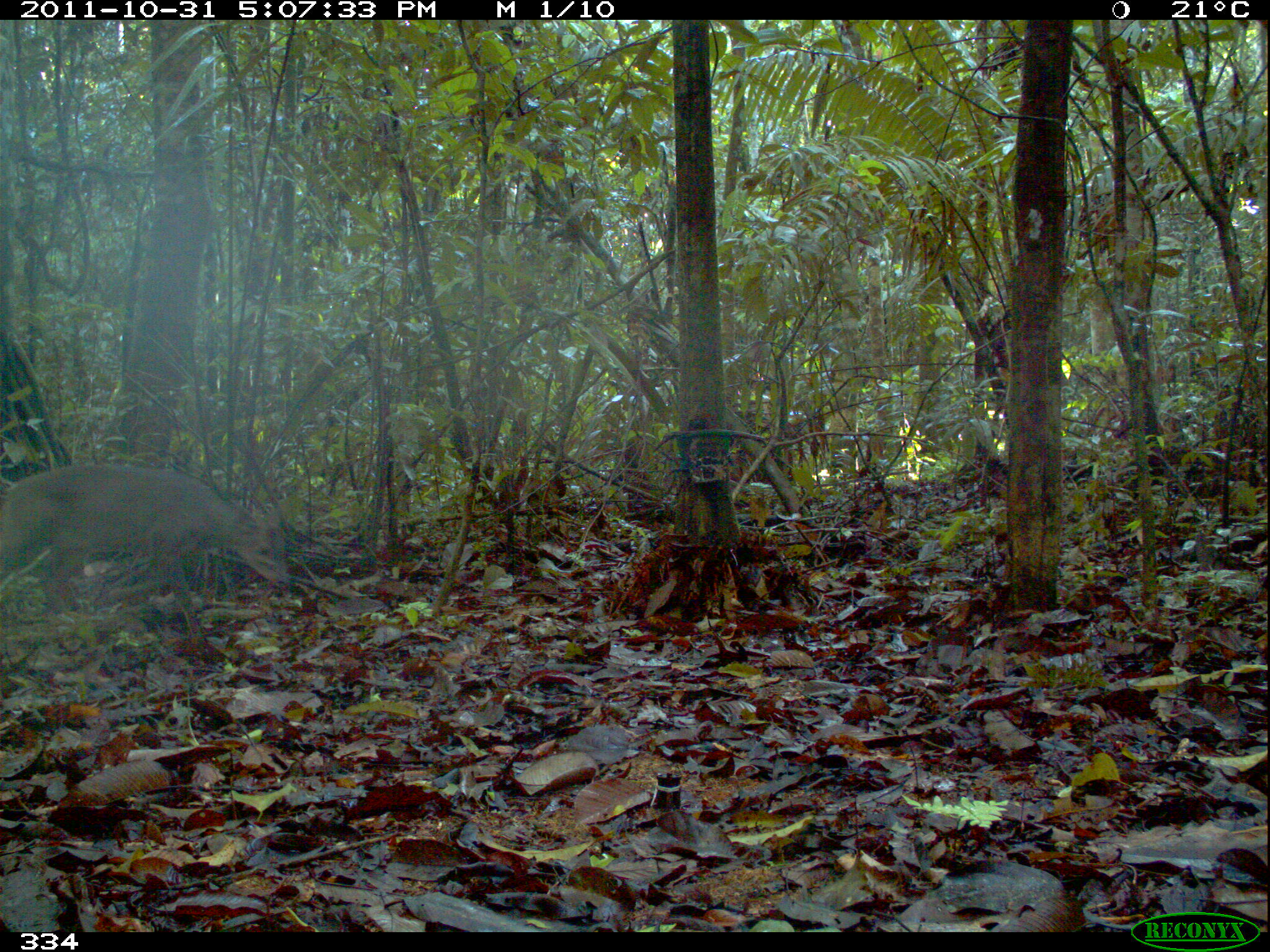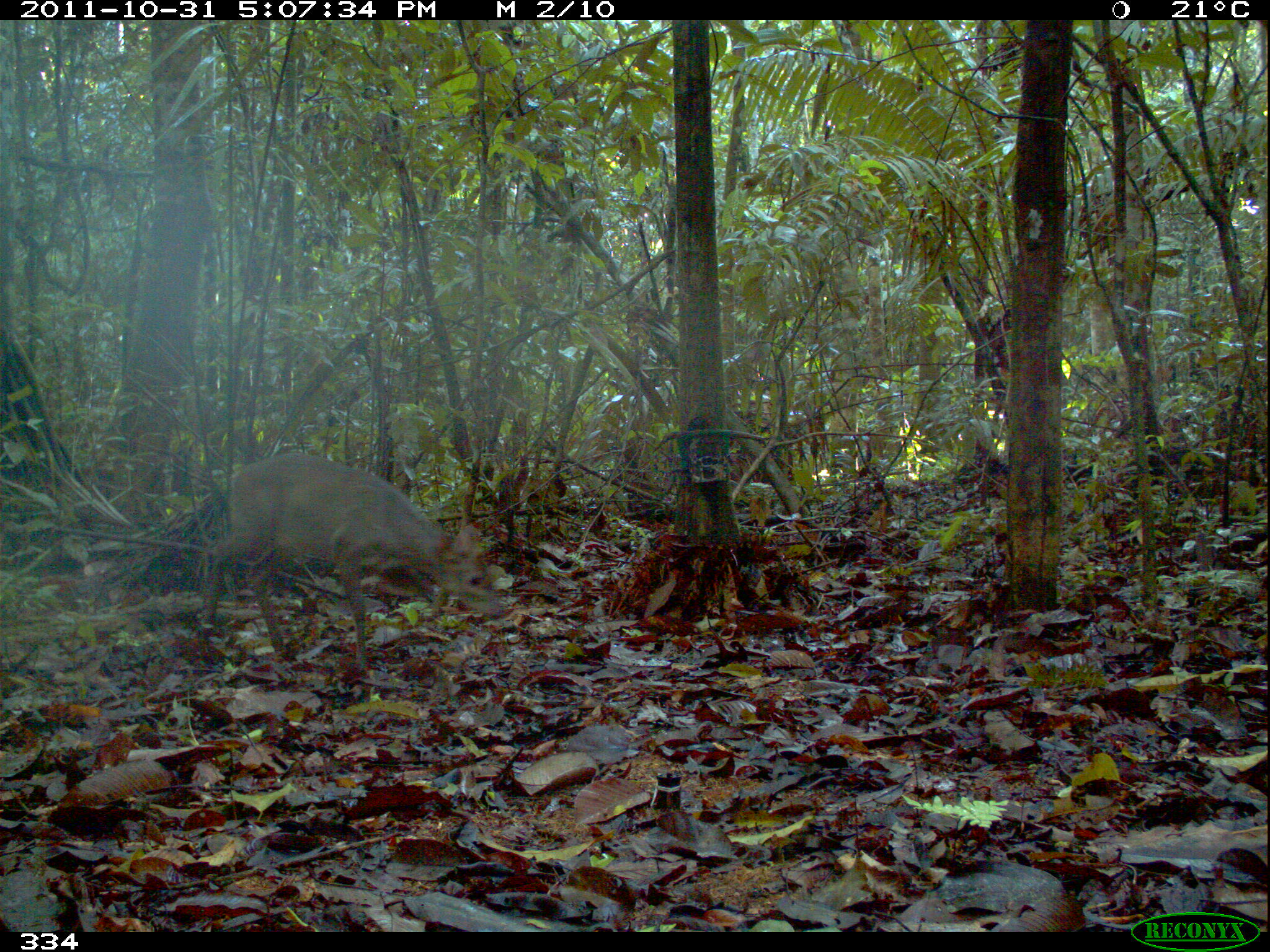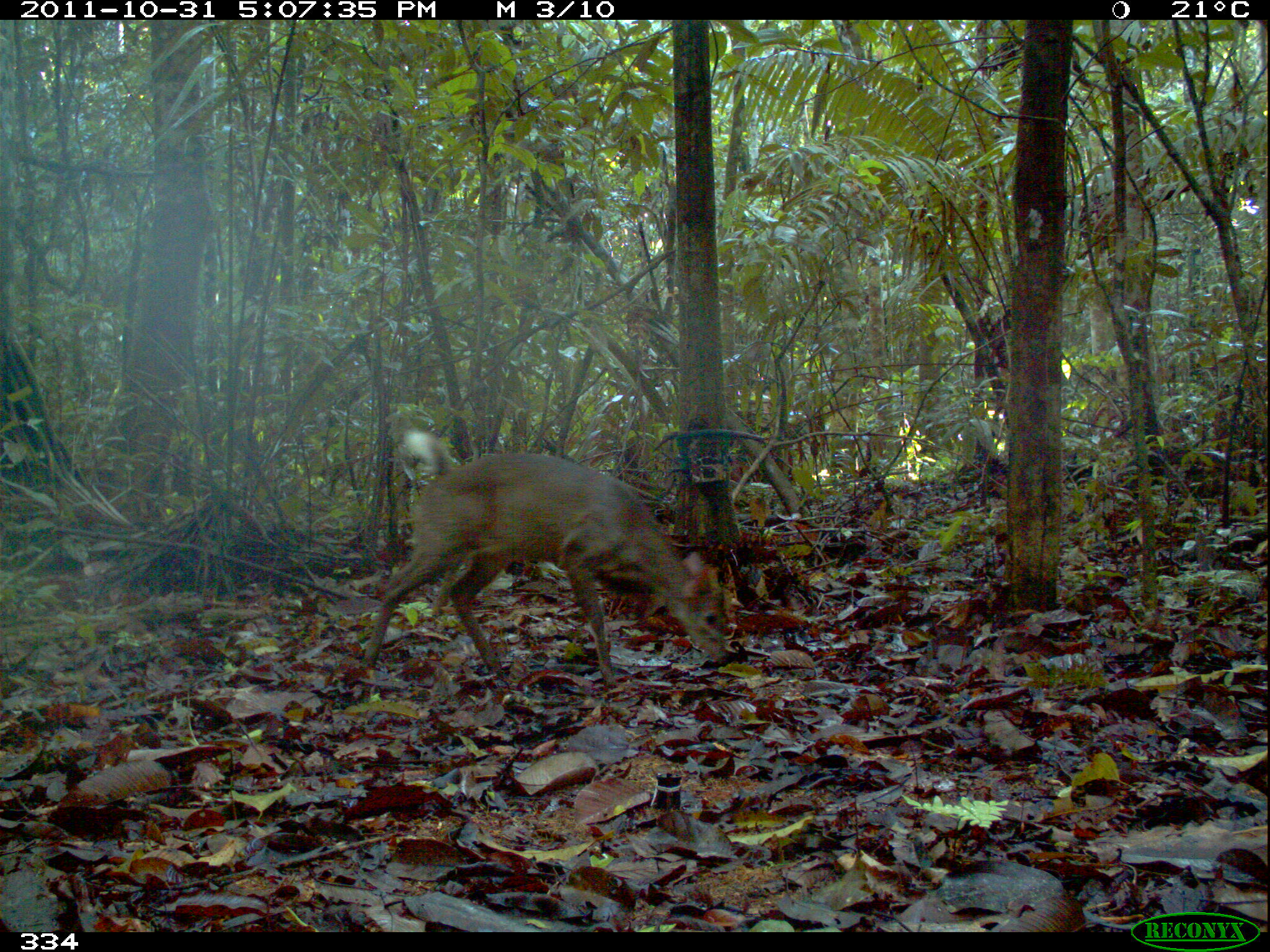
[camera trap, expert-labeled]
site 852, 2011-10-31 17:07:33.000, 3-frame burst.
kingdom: Animalia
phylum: Chordata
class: Mammalia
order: Artiodactyla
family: Cervidae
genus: Mazama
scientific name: Mazama americana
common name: red brocket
Mazama americana (red brocket).